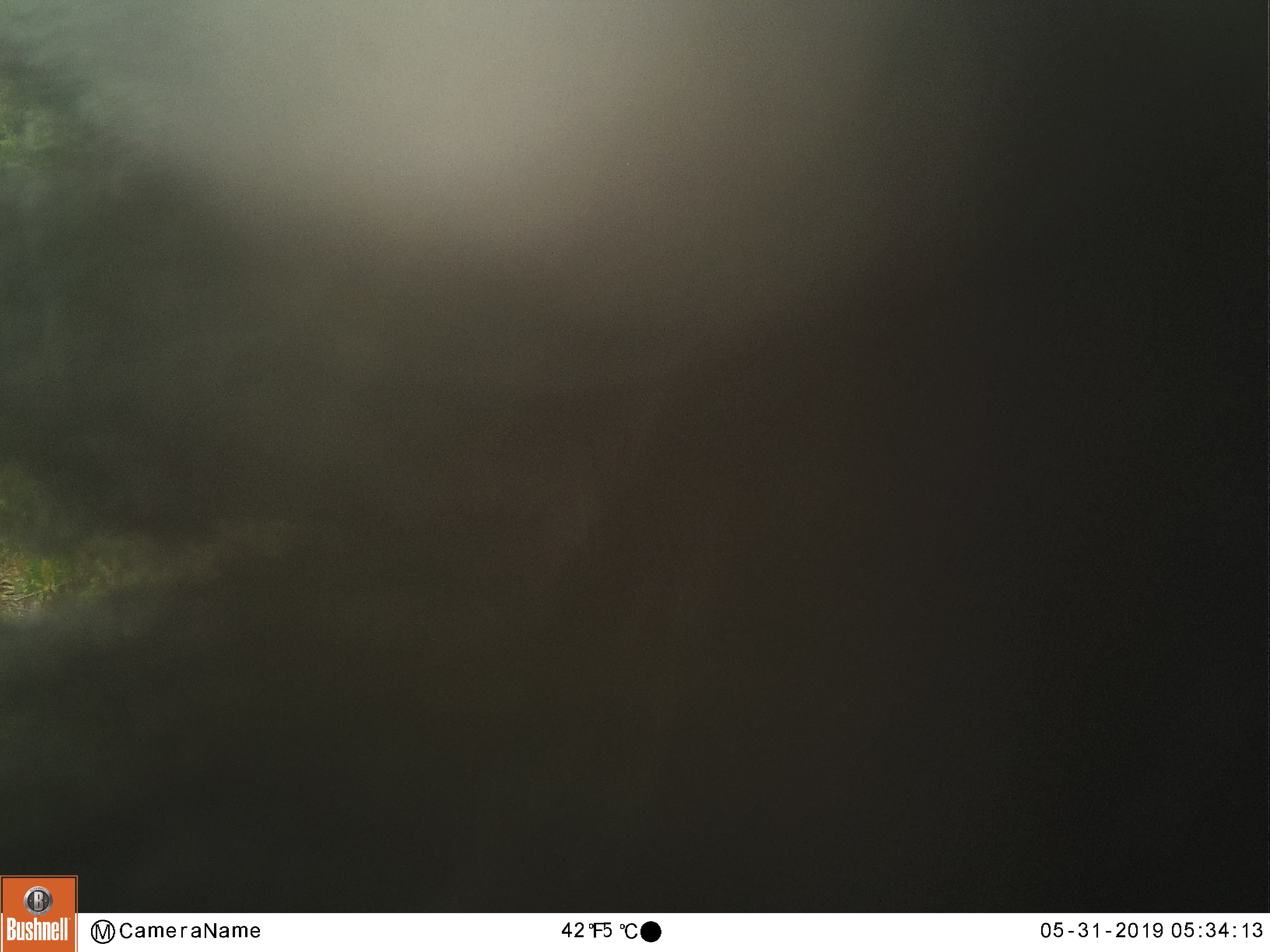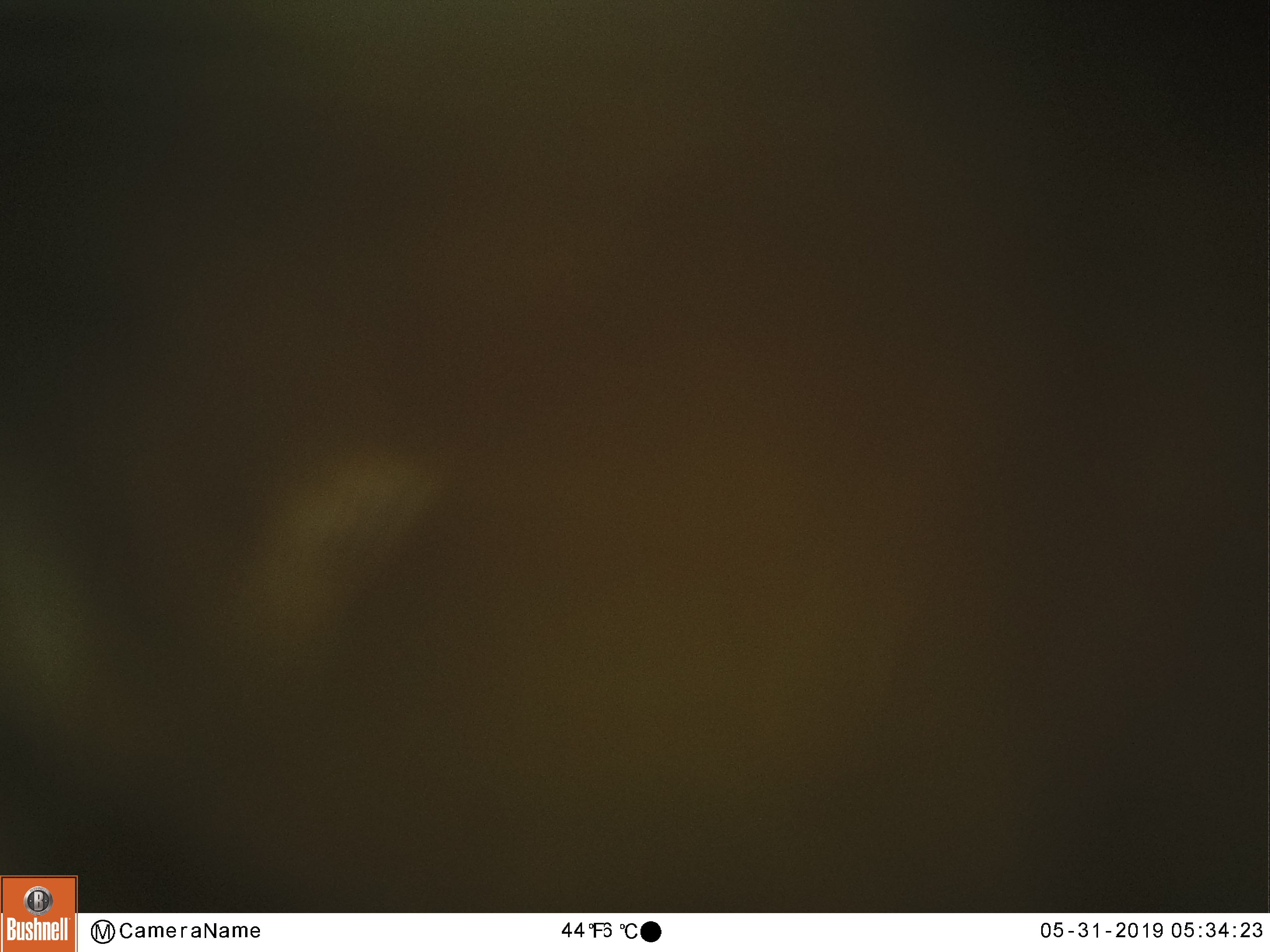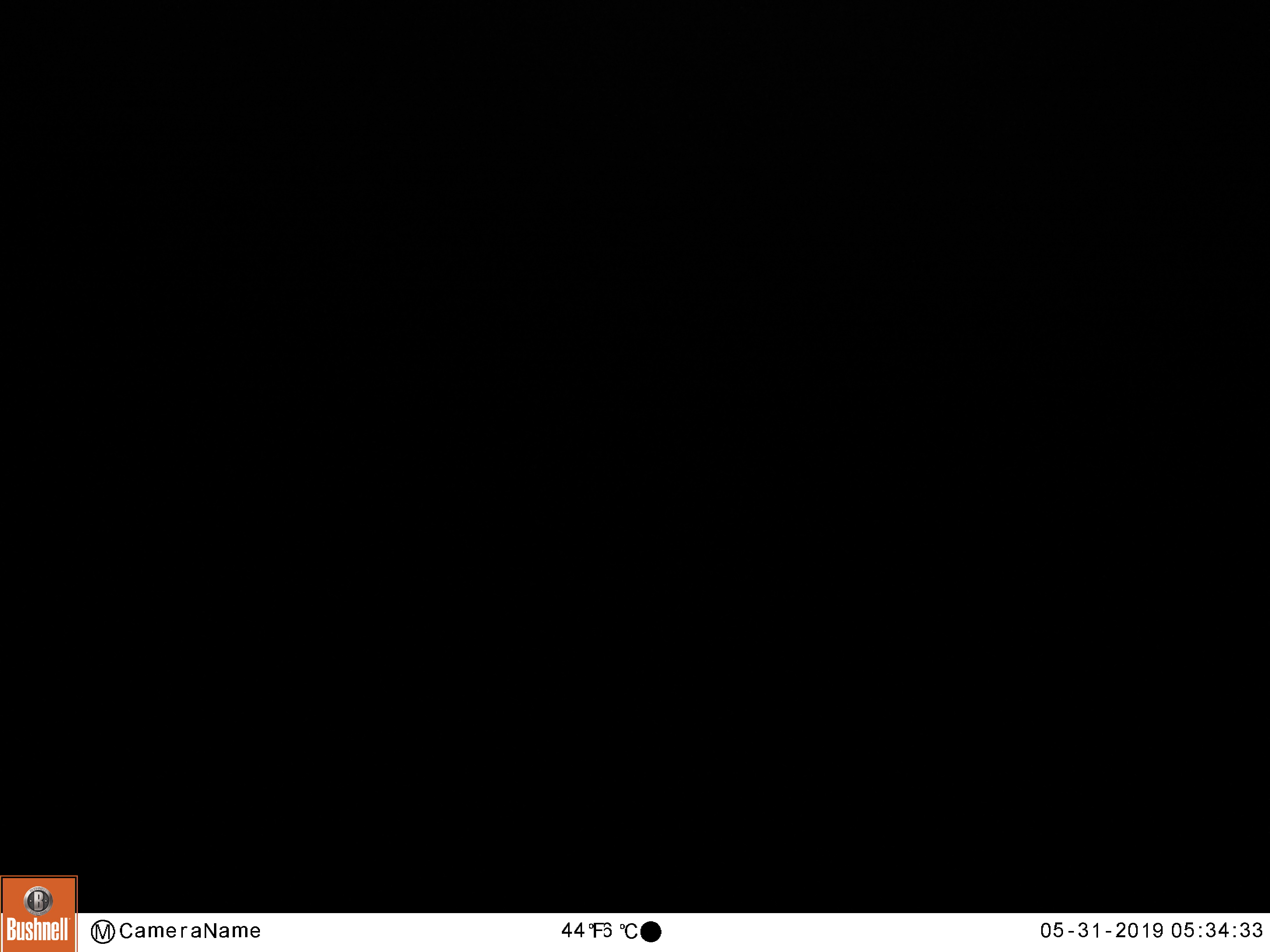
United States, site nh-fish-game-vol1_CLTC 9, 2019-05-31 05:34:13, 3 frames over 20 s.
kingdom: Animalia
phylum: Chordata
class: Mammalia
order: Carnivora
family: Ursidae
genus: Ursus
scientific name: Ursus americanus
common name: black bear